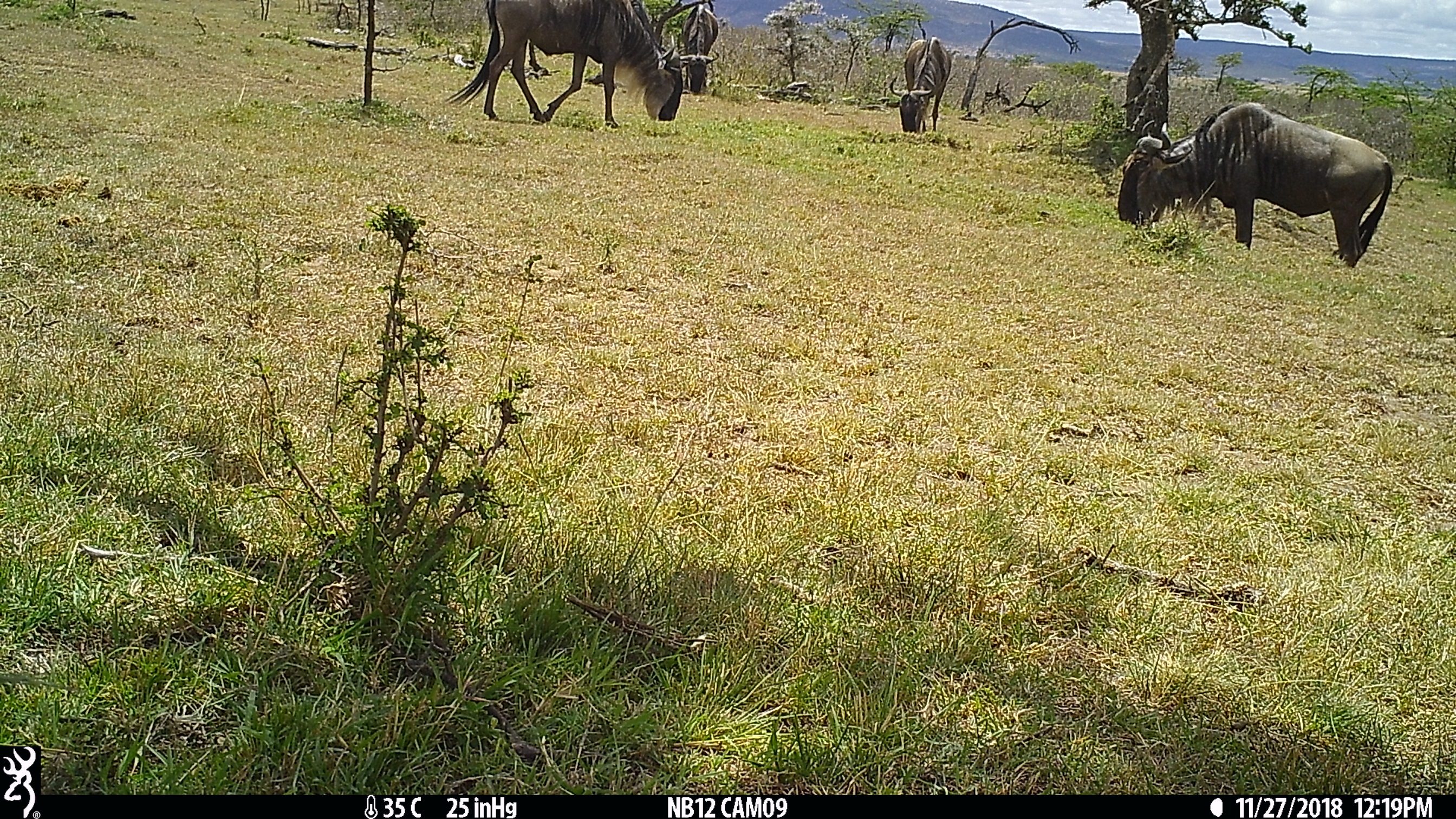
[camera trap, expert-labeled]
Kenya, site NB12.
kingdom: Animalia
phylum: Chordata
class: Mammalia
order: Artiodactyla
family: Bovidae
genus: Connochaetes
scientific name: Connochaetes taurinus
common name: blue wildebeest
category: wildebeest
Wildebeest (blue wildebeest) (Connochaetes taurinus).